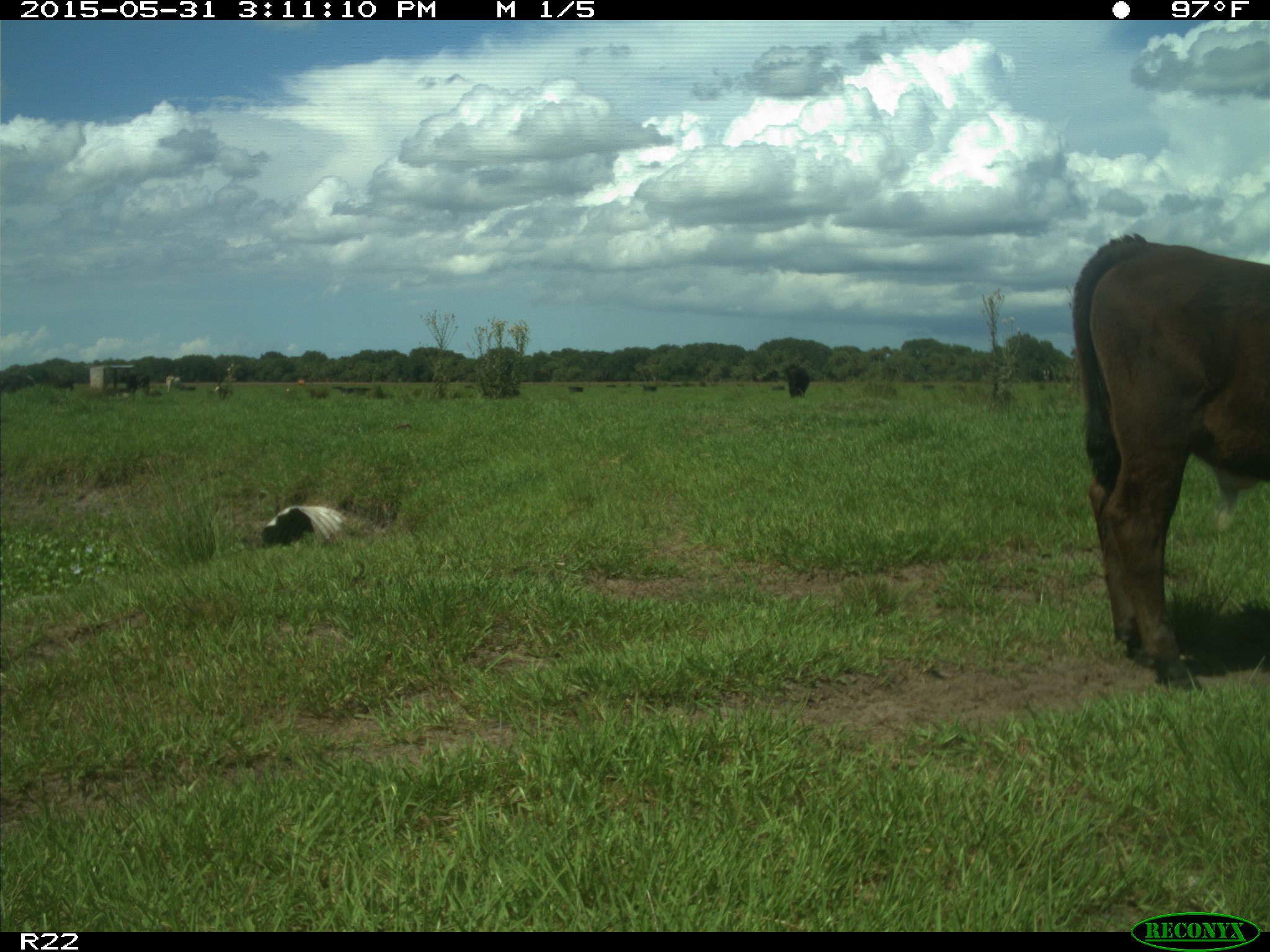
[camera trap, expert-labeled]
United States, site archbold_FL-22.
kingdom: Animalia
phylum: Chordata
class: Mammalia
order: Artiodactyla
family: Bovidae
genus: Bos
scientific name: Bos taurus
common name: domestic cow